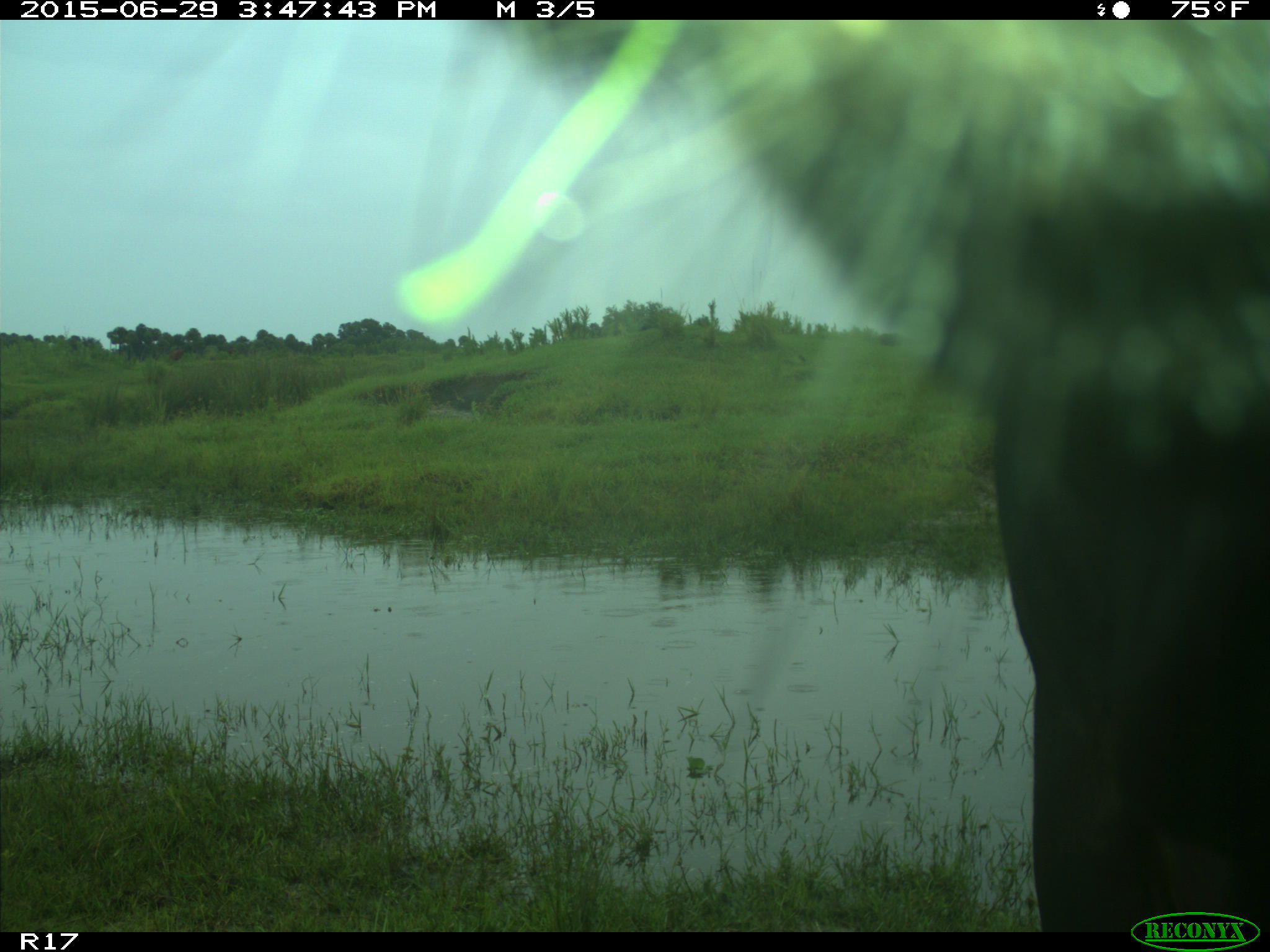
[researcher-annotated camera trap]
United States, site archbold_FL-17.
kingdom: Animalia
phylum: Chordata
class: Mammalia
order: Artiodactyla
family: Bovidae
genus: Bos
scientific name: Bos taurus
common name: domestic cow